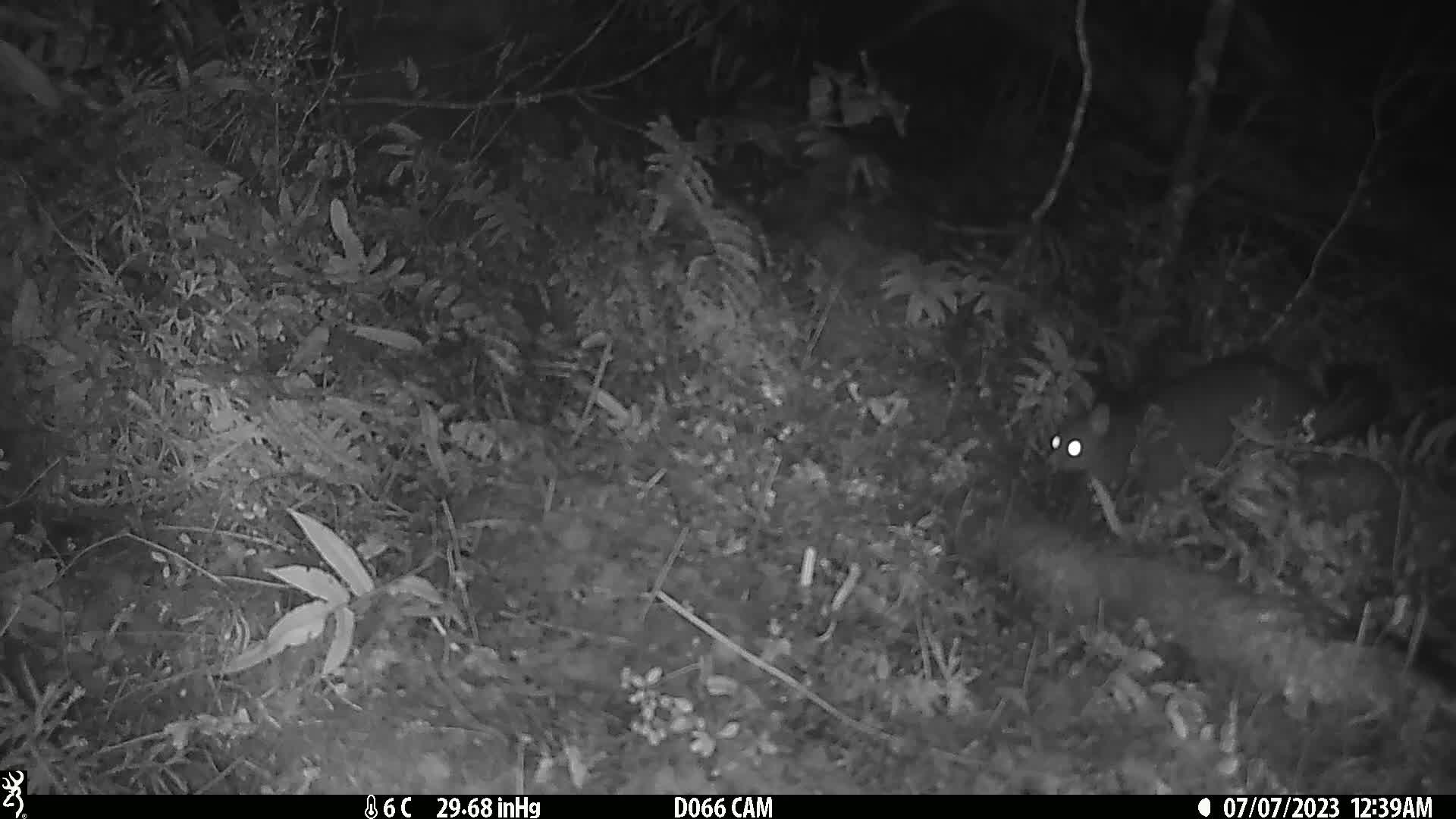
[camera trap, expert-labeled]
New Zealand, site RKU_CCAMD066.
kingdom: Animalia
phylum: Chordata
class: Mammalia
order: Diprotodontia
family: Phalangeridae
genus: Trichosurus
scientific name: Trichosurus vulpecula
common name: common brushtail possum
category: possum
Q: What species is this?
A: Possum (common brushtail possum) (Trichosurus vulpecula).